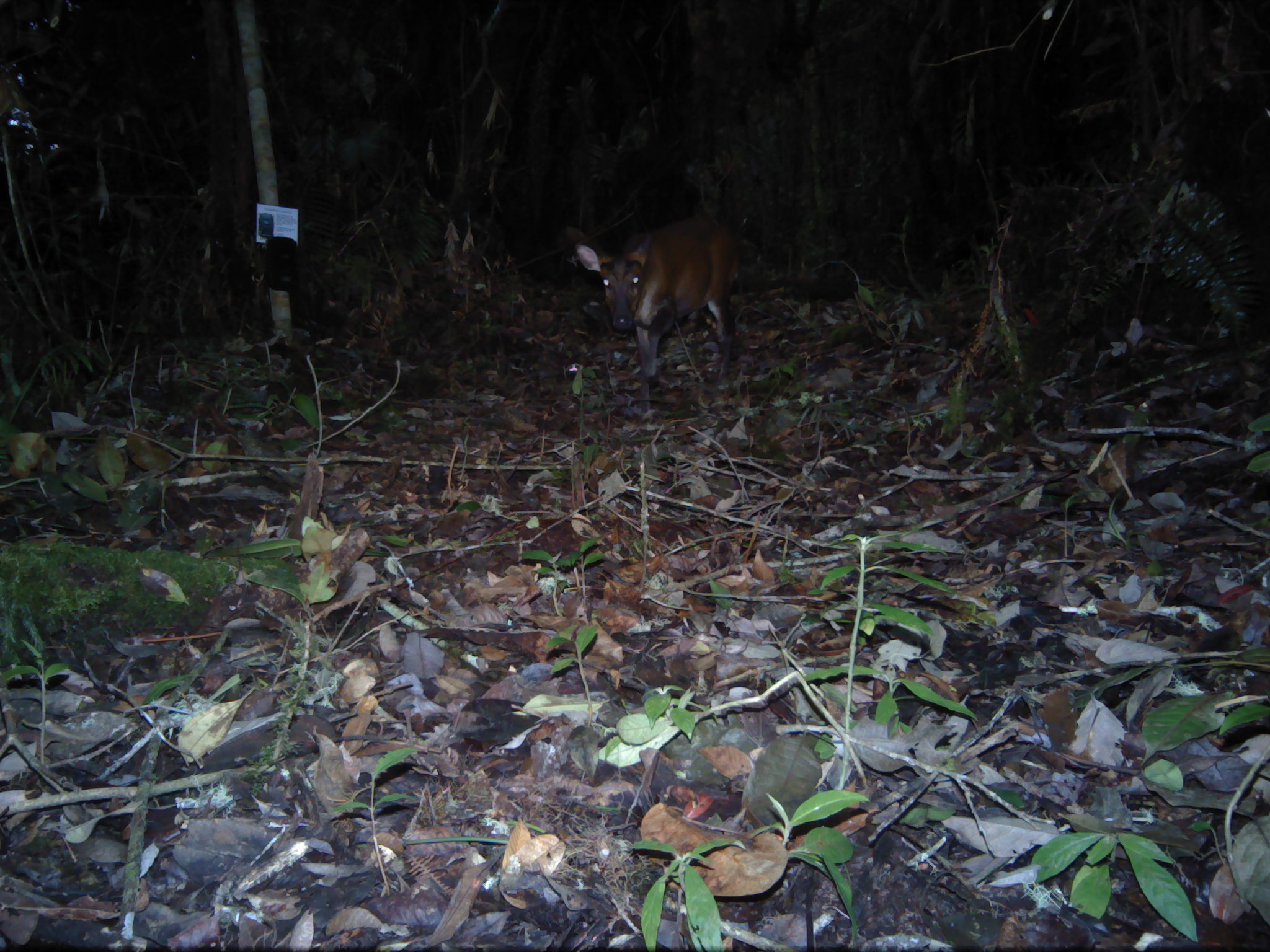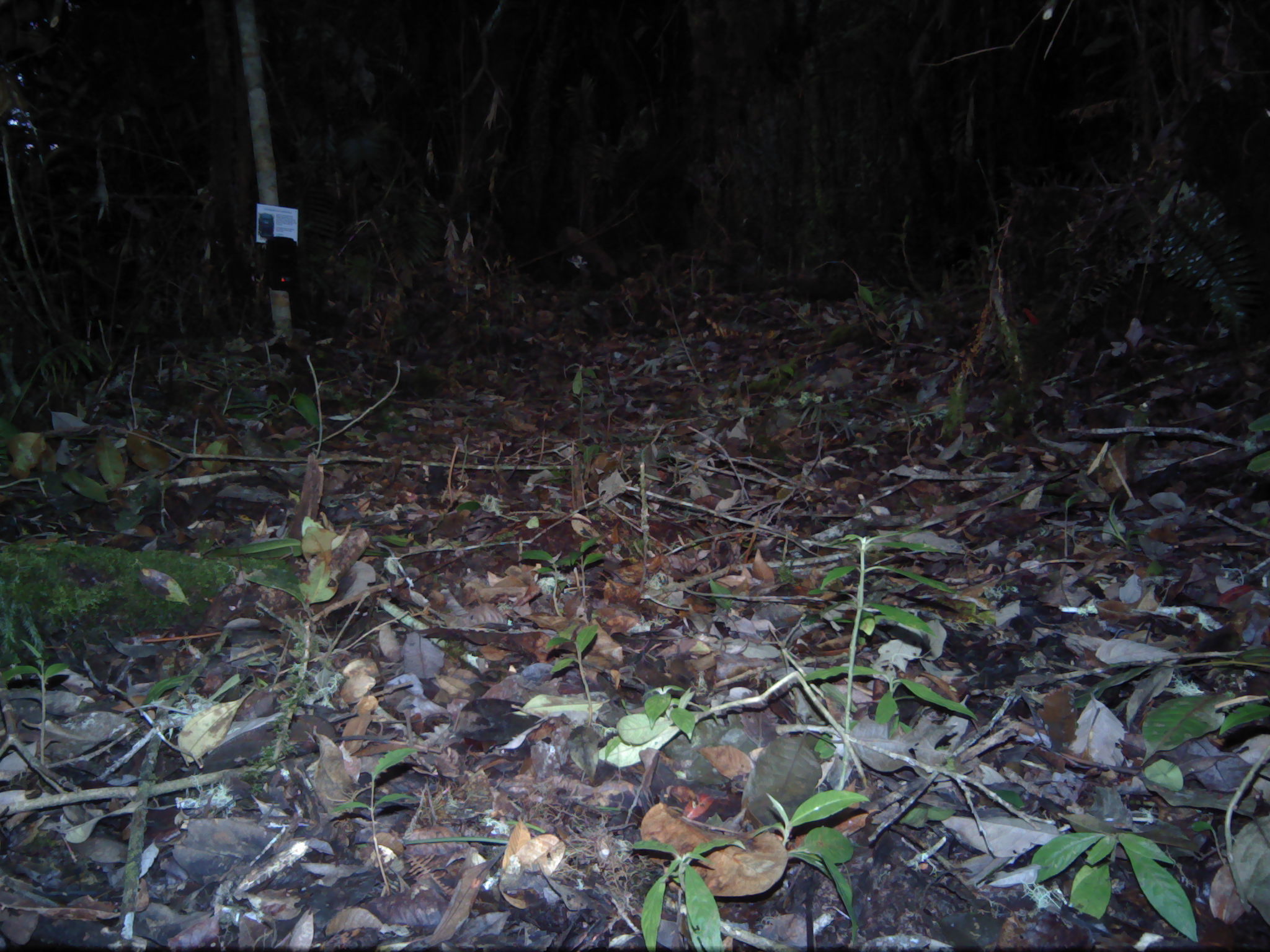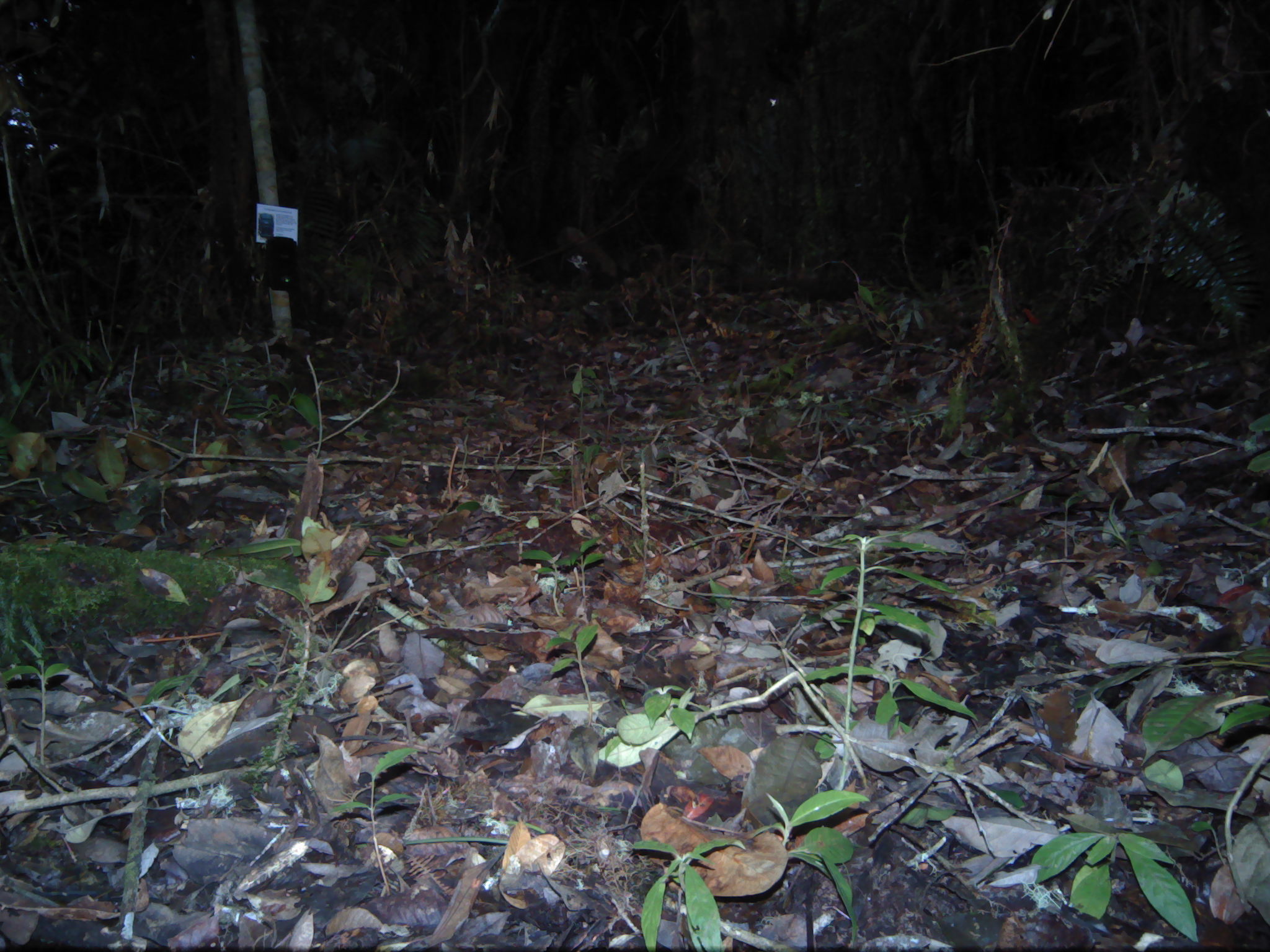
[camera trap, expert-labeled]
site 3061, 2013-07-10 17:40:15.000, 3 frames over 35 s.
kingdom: Animalia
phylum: Chordata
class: Mammalia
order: Artiodactyla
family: Cervidae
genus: Muntiacus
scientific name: Muntiacus muntjak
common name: southern red muntjac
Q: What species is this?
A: Muntiacus muntjak (southern red muntjac).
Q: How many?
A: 1.